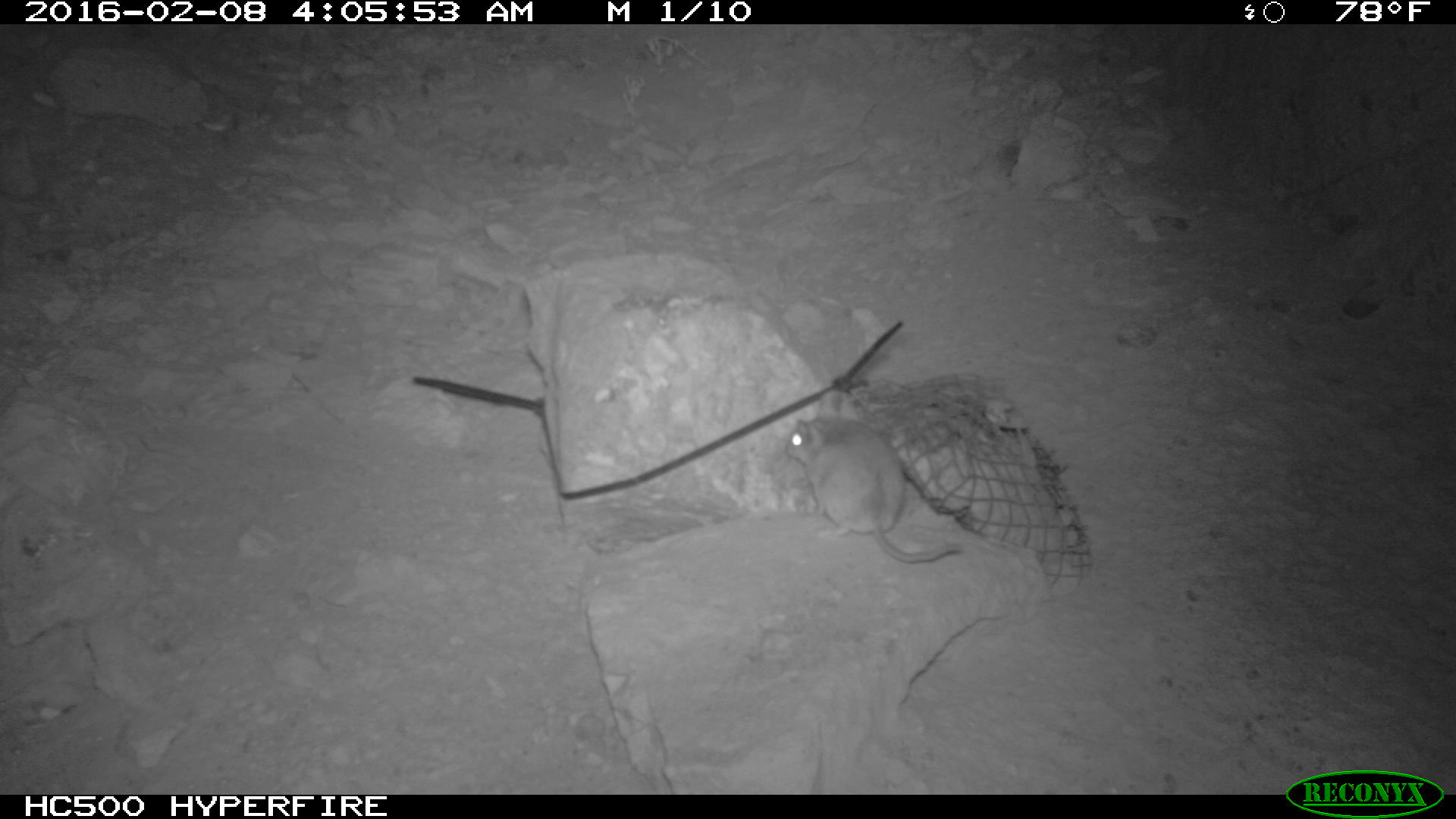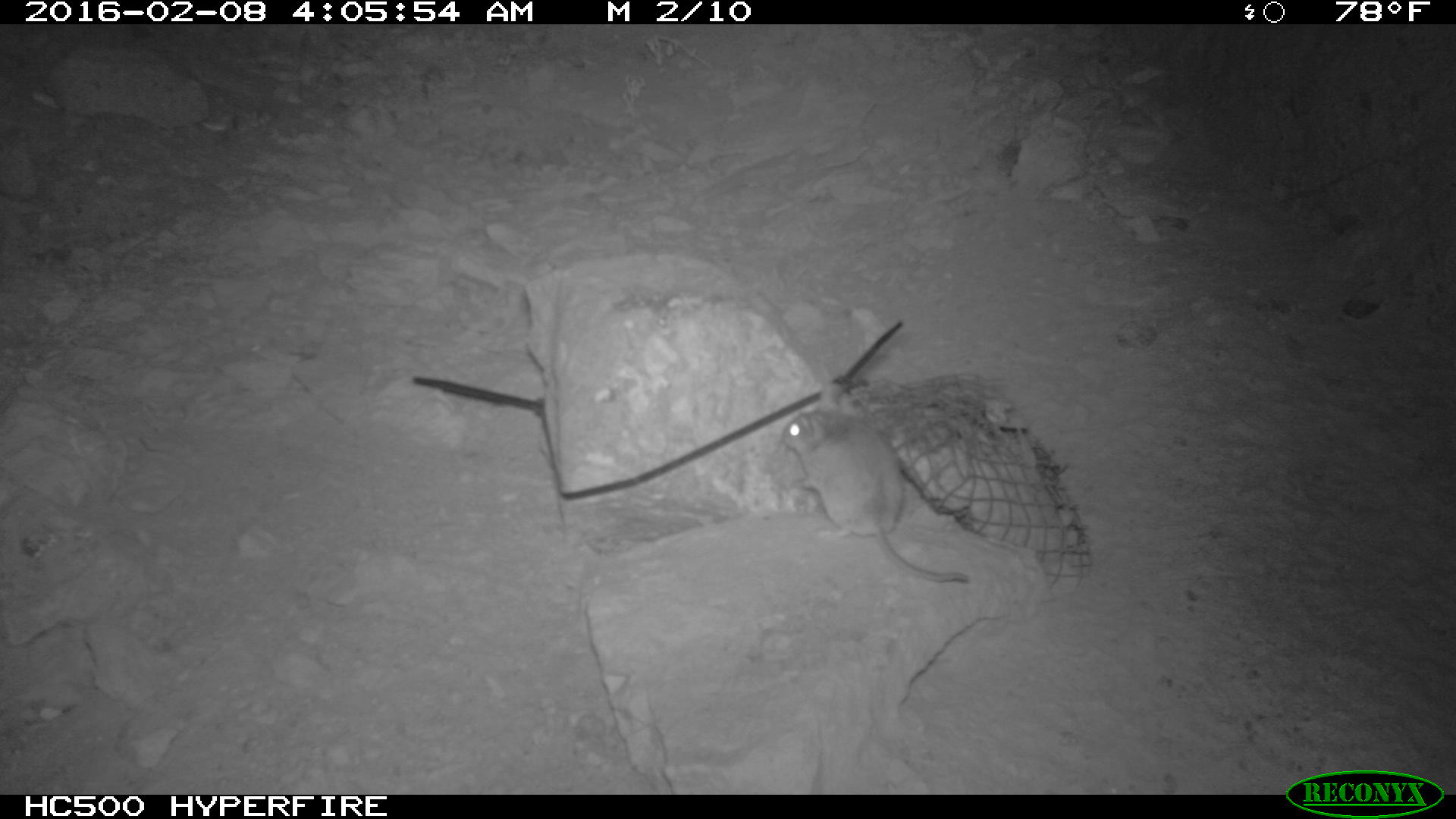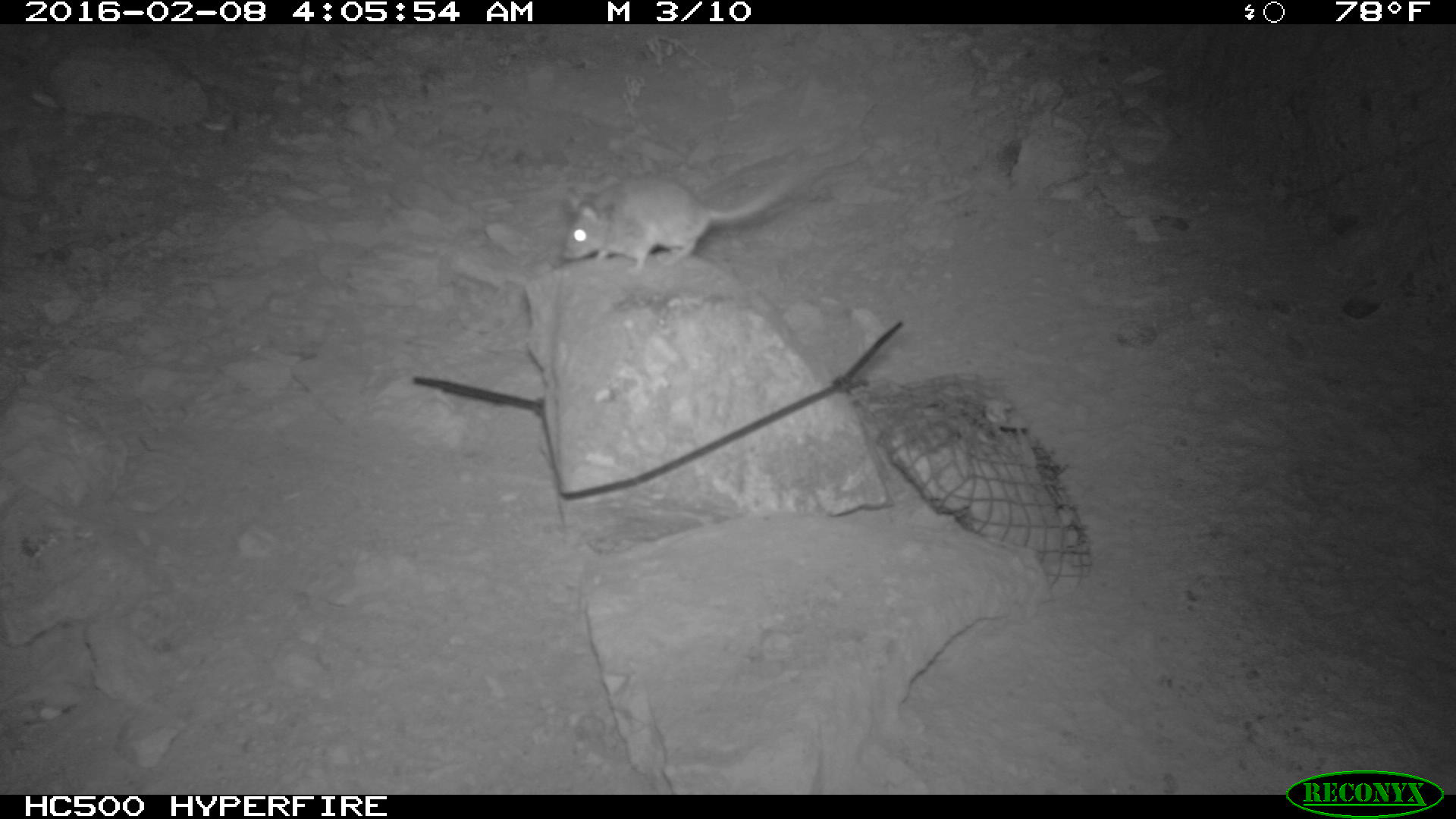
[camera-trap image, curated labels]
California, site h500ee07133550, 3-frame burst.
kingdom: Animalia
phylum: Chordata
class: Mammalia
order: Rodentia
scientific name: Rodentia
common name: rodent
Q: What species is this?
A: Rodent (Rodentia).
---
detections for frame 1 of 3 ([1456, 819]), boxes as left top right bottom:
rodent: 783 410 964 563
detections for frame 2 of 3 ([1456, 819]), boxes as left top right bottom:
rodent: 780 383 970 583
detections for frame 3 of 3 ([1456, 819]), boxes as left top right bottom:
rodent: 562 175 791 276